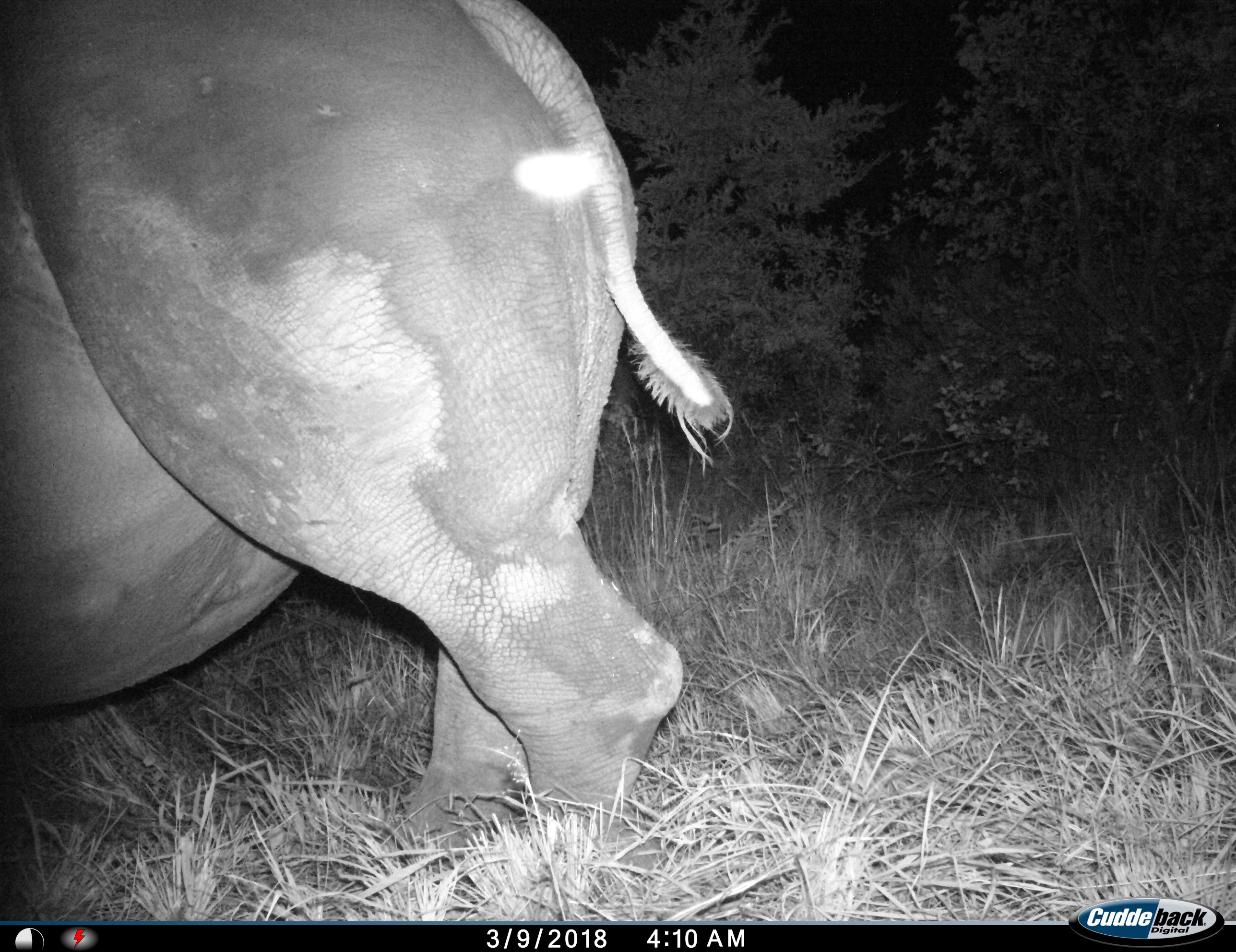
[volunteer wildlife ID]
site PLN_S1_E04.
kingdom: Animalia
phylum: Chordata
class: Mammalia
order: Perissodactyla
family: Rhinocerotidae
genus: Ceratotherium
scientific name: Ceratotherium simum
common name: white rhinoceros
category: rhinoceroswhite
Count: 1.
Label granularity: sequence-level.